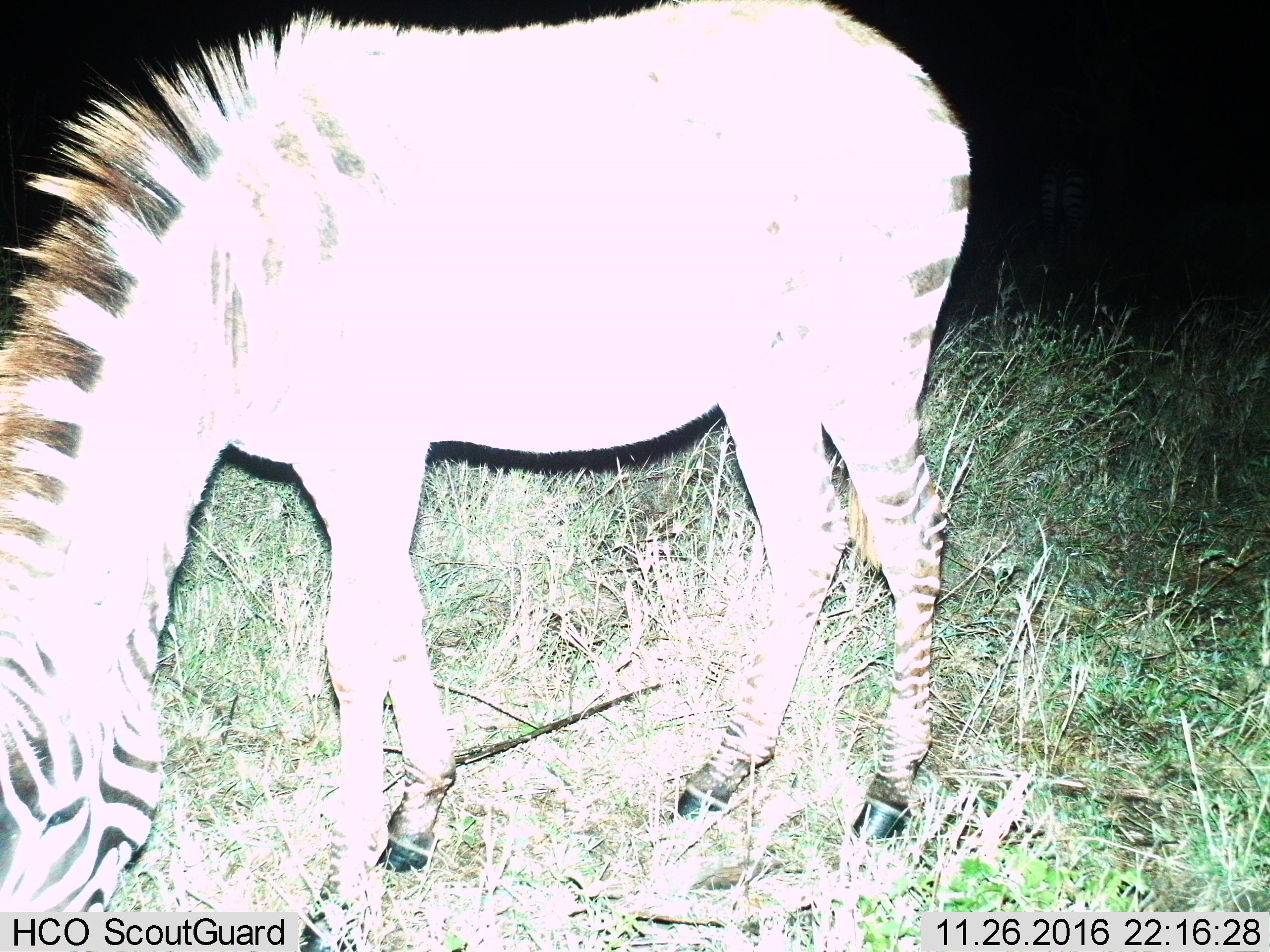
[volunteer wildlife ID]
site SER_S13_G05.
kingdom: Animalia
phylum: Chordata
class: Mammalia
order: Perissodactyla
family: Equidae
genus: Equus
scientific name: Equus quagga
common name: plains zebra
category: zebraplains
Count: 1.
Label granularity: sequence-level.